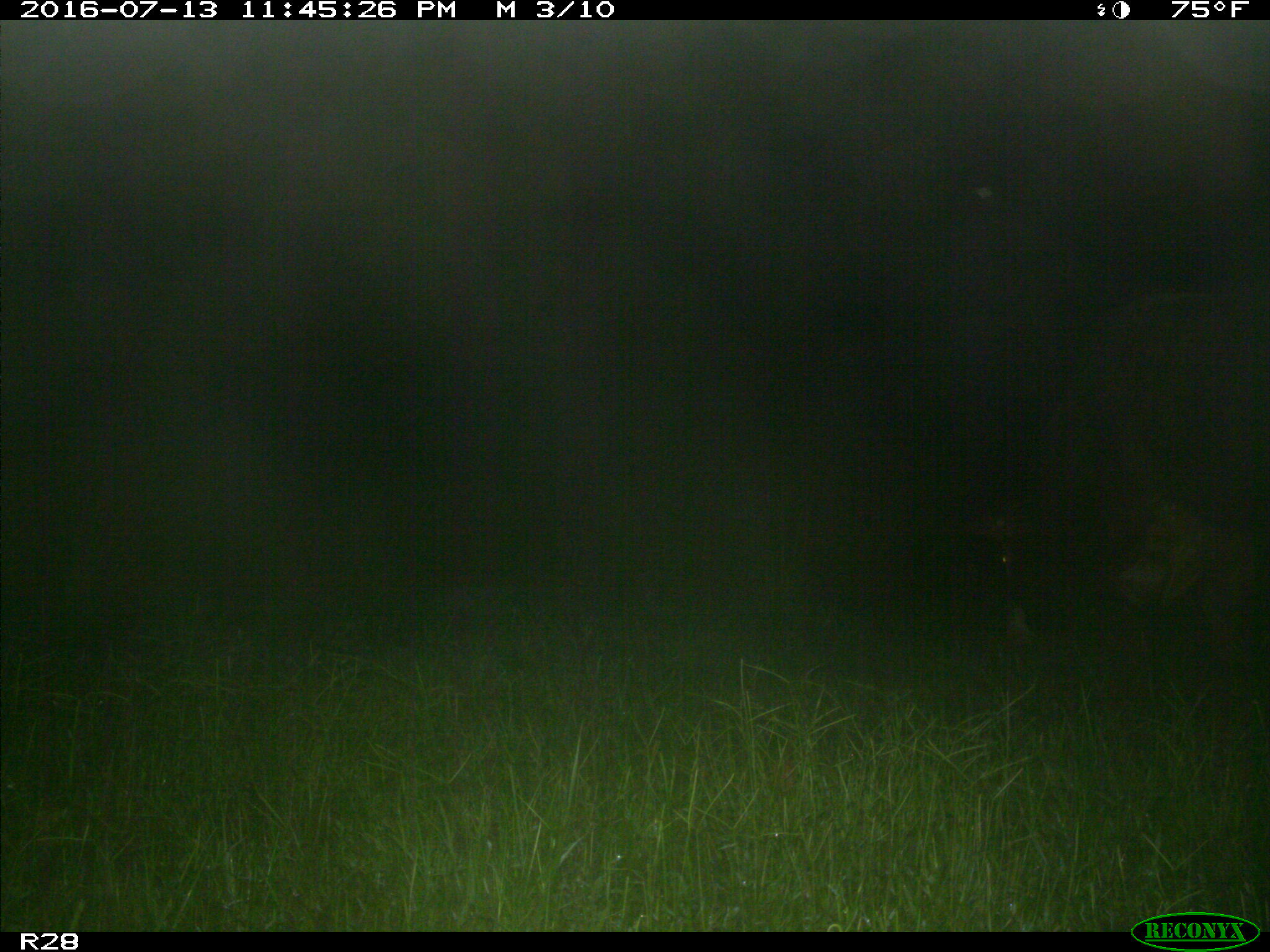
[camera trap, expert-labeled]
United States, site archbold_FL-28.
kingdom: Animalia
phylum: Chordata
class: Mammalia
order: Artiodactyla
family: Bovidae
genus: Bos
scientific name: Bos taurus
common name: domestic cow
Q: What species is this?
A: Bos taurus (domestic cow).